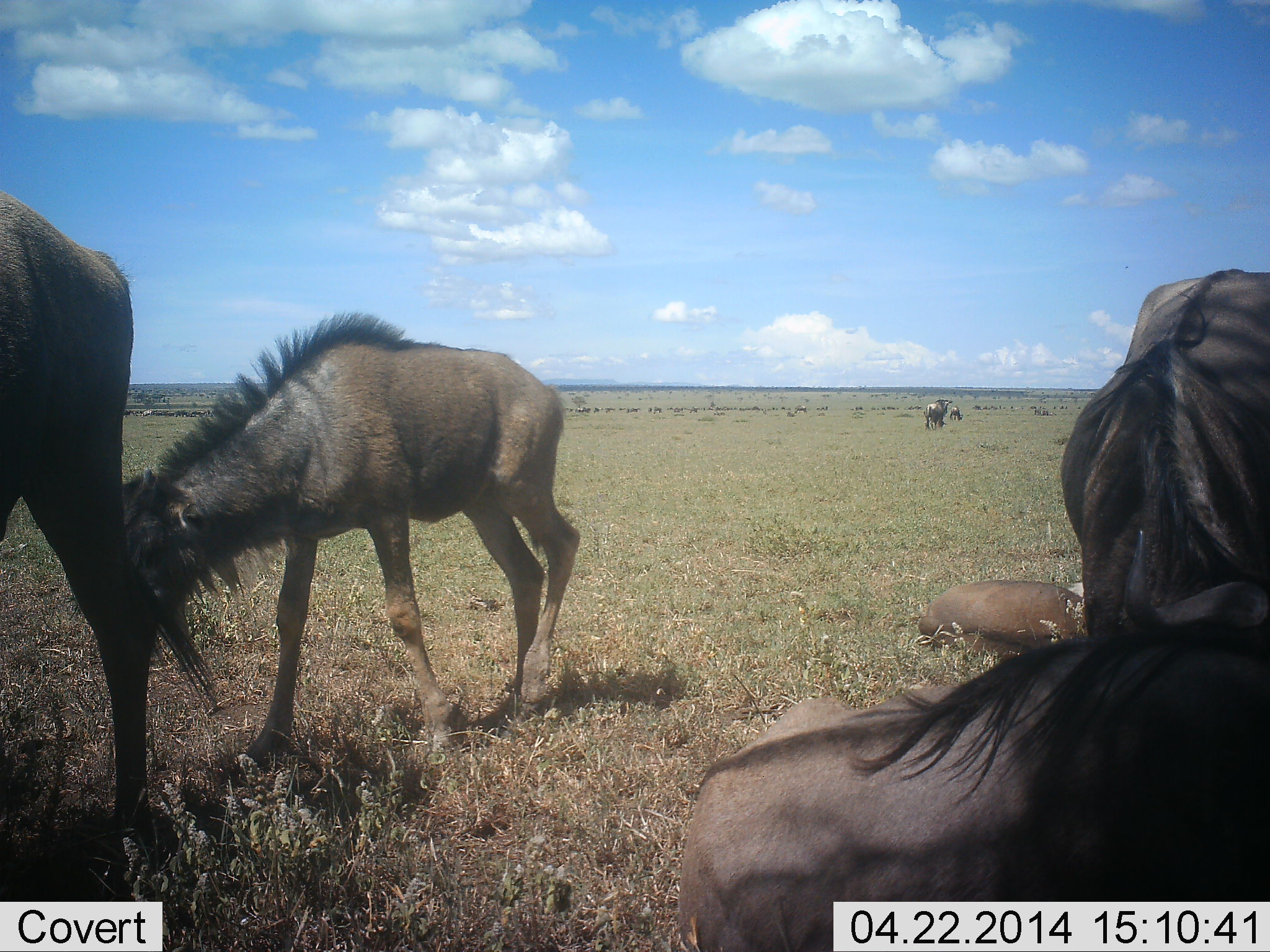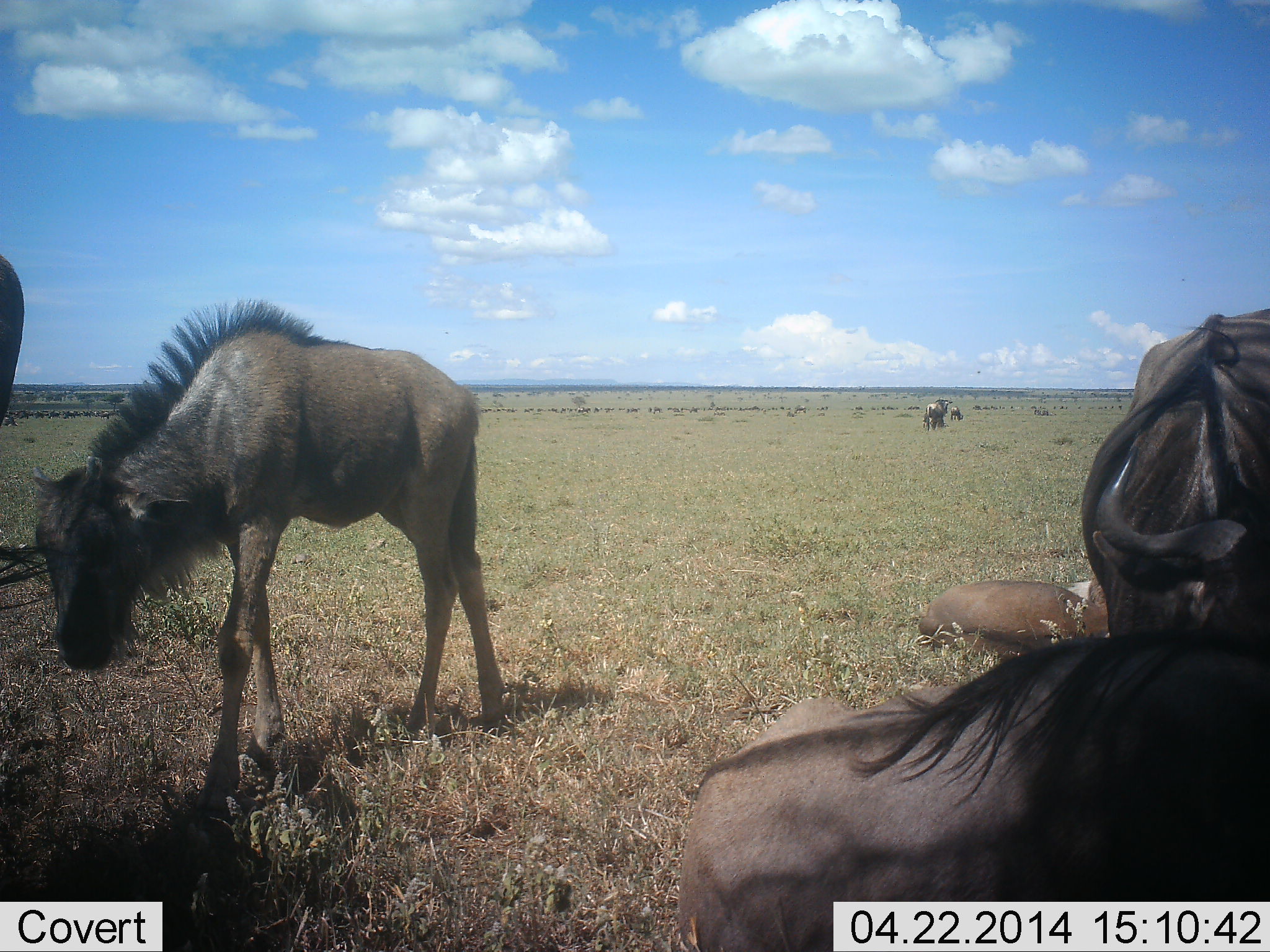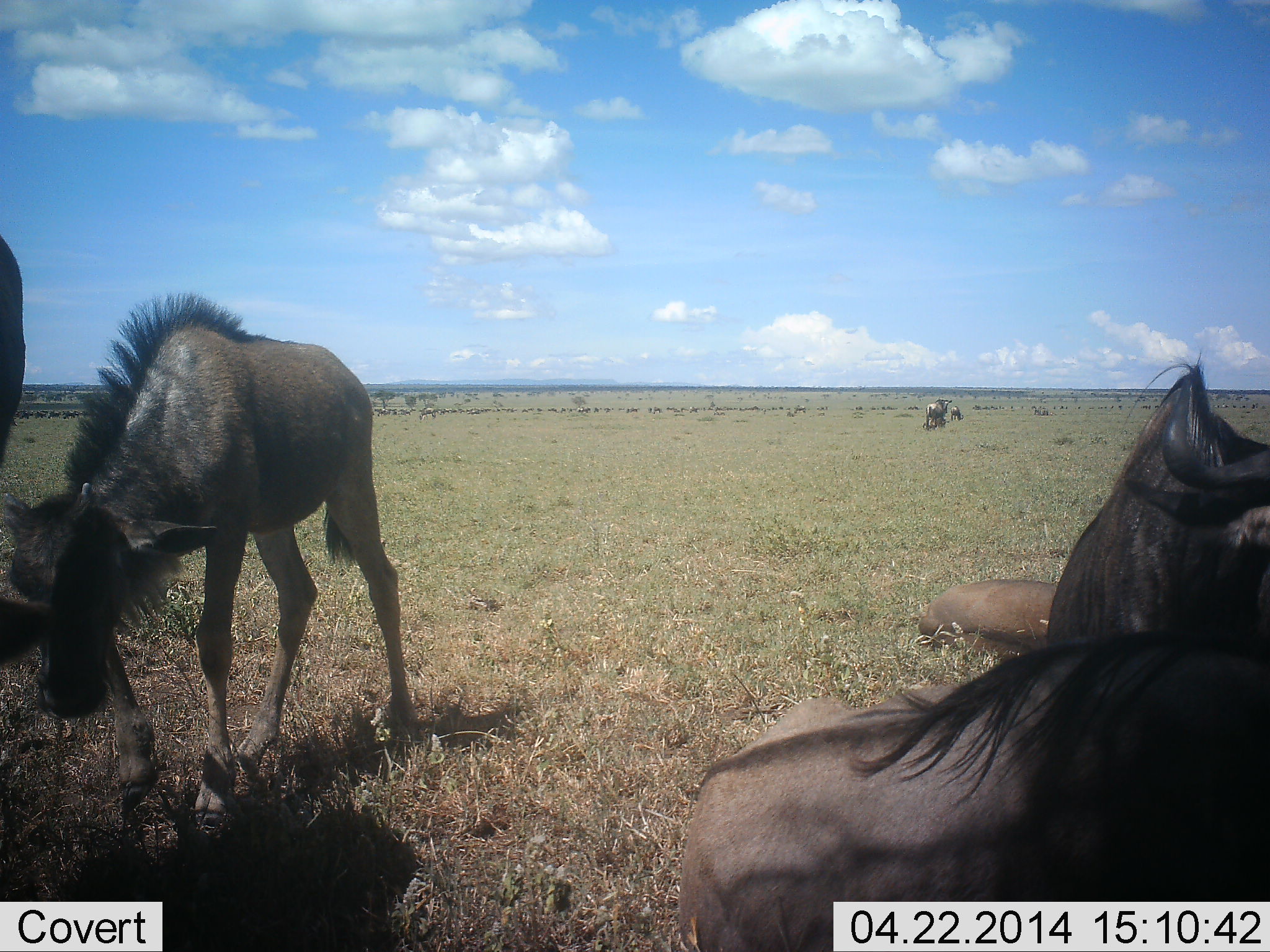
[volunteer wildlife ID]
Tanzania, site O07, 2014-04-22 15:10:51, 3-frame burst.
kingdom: Animalia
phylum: Chordata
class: Mammalia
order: Artiodactyla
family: Bovidae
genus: Connochaetes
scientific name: Connochaetes taurinus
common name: blue wildebeest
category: wildebeest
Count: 10.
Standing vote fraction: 70%.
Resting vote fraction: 80%.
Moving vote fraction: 80%.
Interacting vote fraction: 0%.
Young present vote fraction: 80%.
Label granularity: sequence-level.